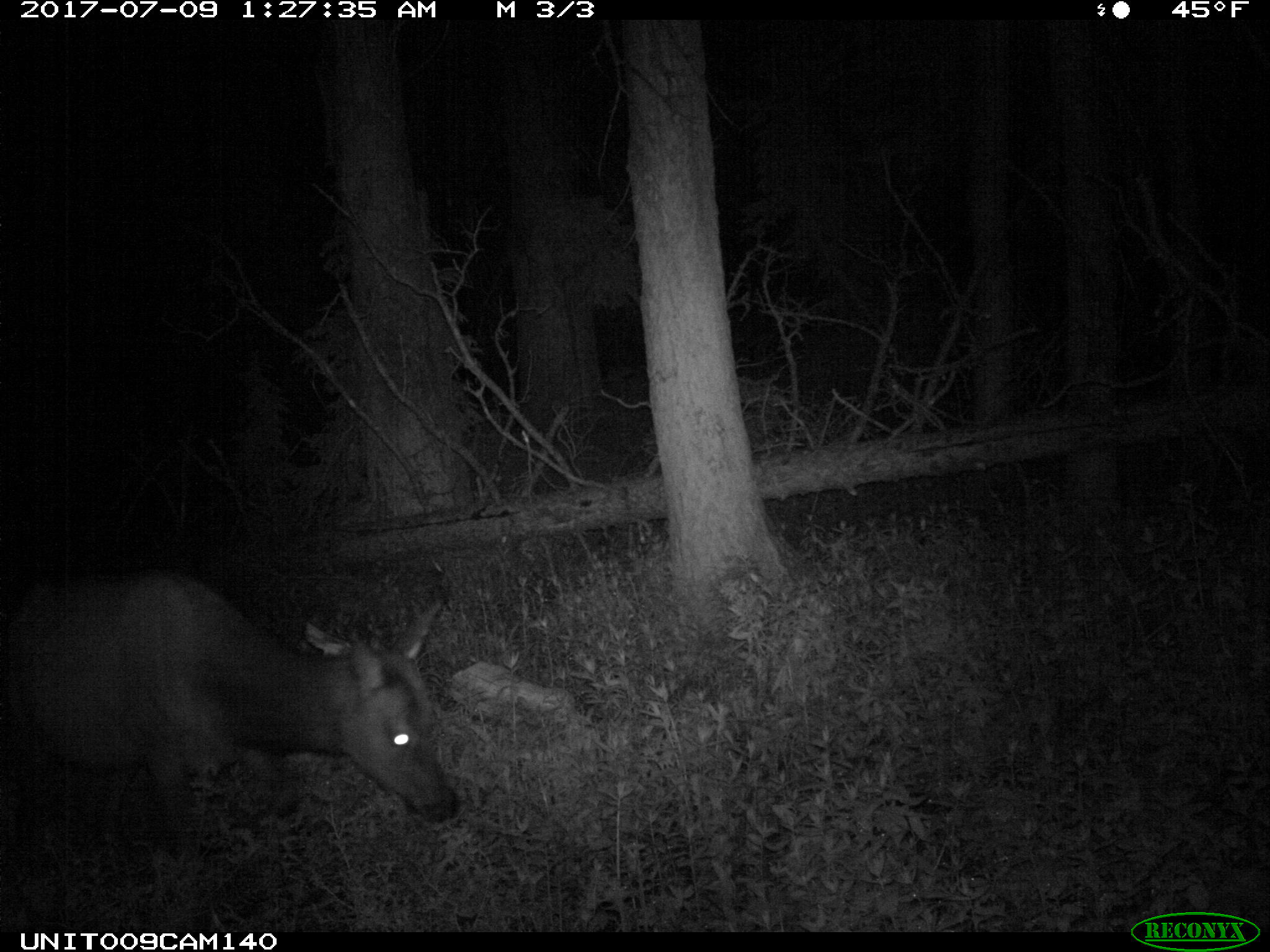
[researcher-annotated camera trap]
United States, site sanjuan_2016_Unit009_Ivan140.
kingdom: Animalia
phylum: Chordata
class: Mammalia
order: Artiodactyla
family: Cervidae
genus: Cervus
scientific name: Cervus elaphus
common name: red deer